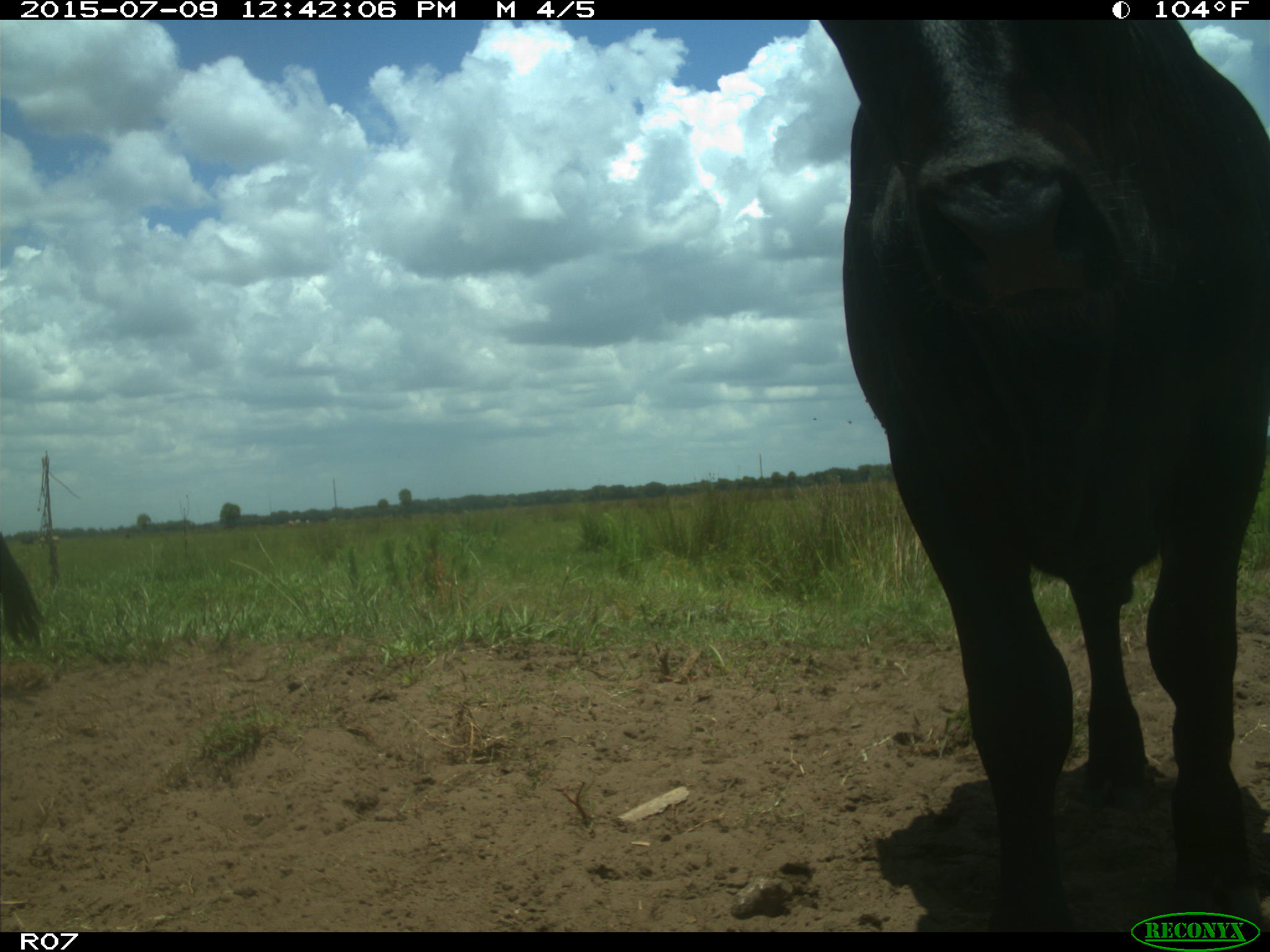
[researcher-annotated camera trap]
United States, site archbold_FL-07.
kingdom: Animalia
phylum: Chordata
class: Mammalia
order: Artiodactyla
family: Bovidae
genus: Bos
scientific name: Bos taurus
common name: domestic cow